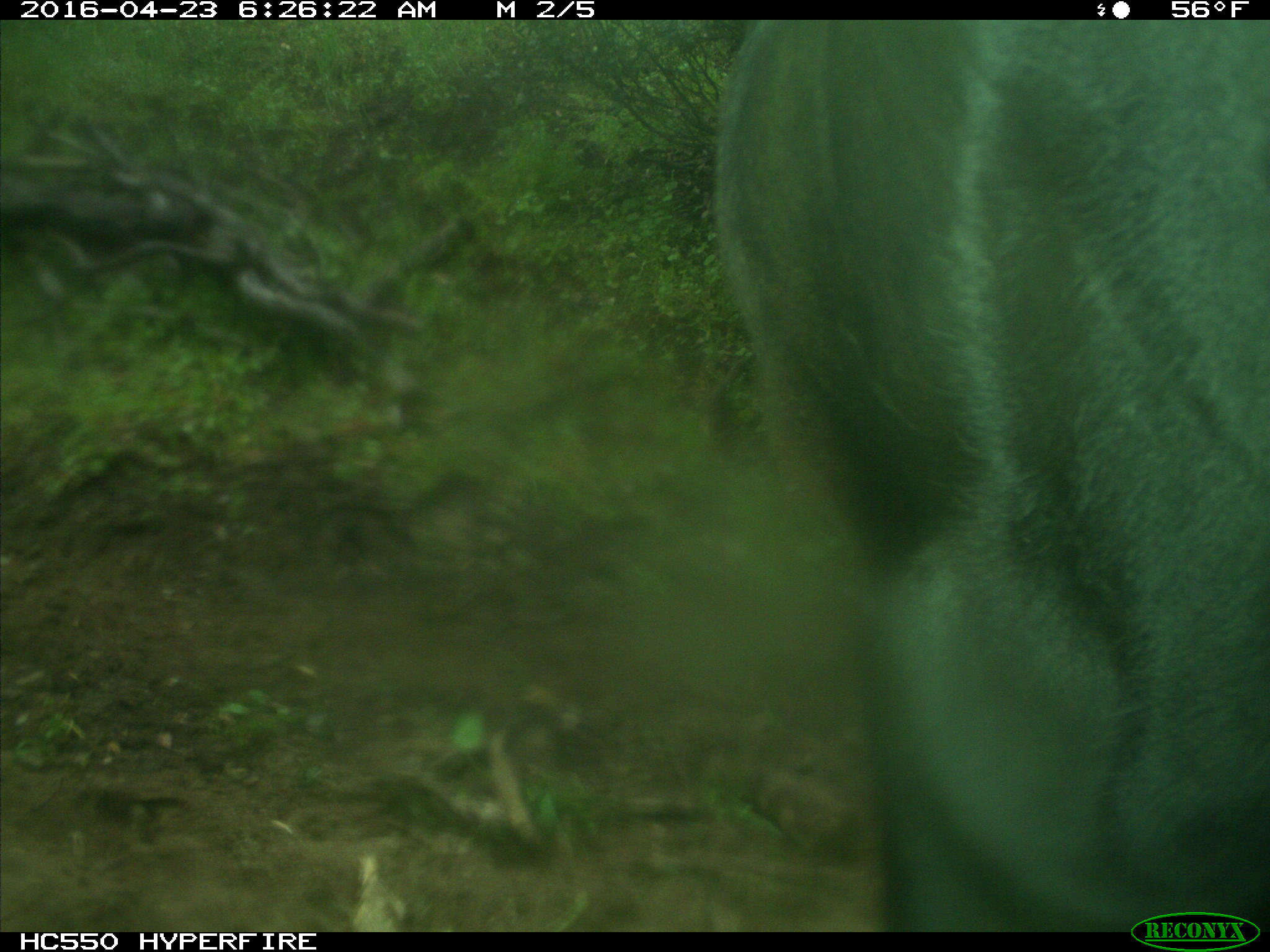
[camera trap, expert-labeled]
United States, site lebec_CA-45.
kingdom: Animalia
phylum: Chordata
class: Mammalia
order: Artiodactyla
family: Bovidae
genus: Bos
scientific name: Bos taurus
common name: domestic cow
Bos taurus (domestic cow).